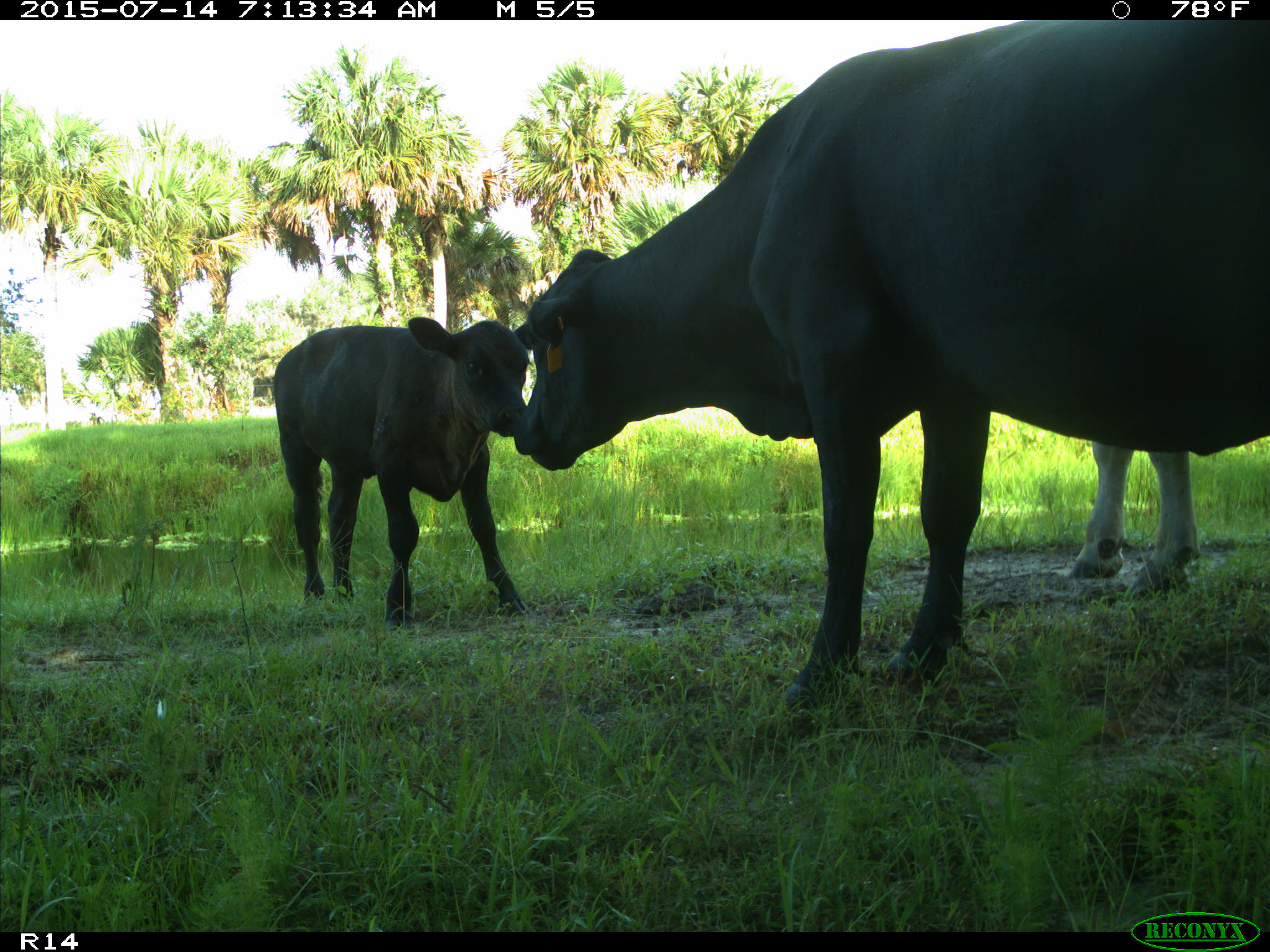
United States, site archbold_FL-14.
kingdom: Animalia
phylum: Chordata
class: Mammalia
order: Artiodactyla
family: Bovidae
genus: Bos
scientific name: Bos taurus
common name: domestic cow